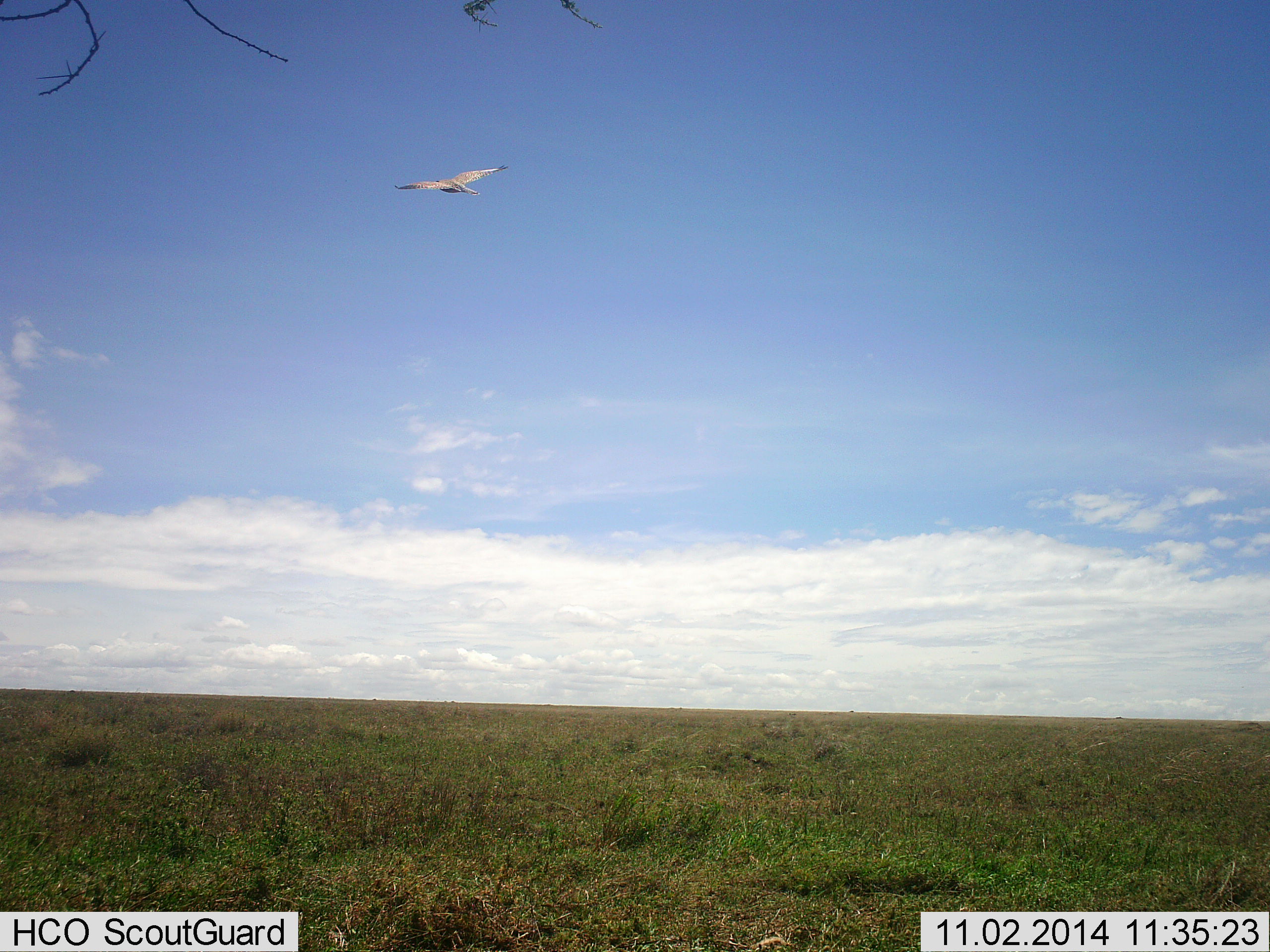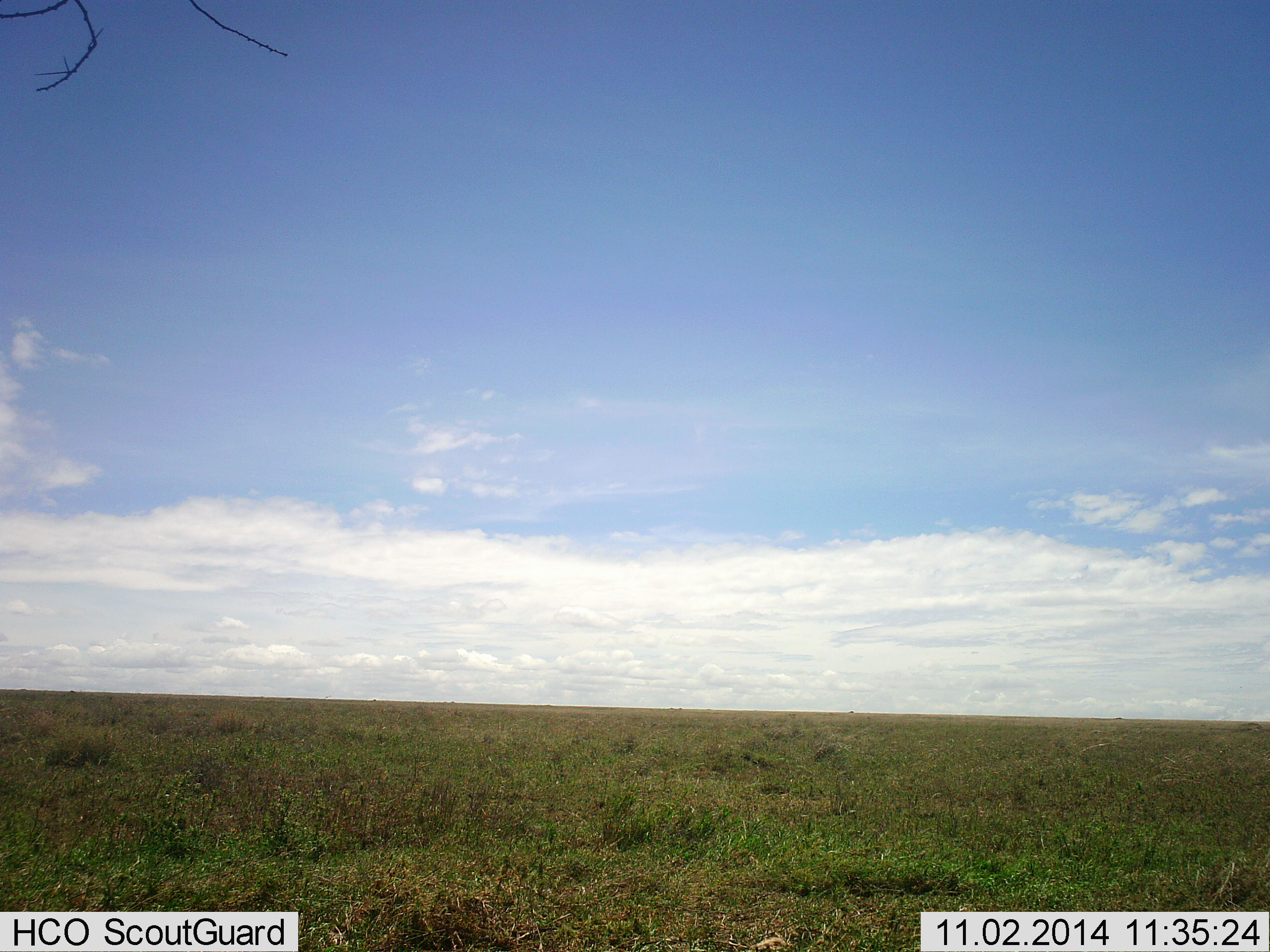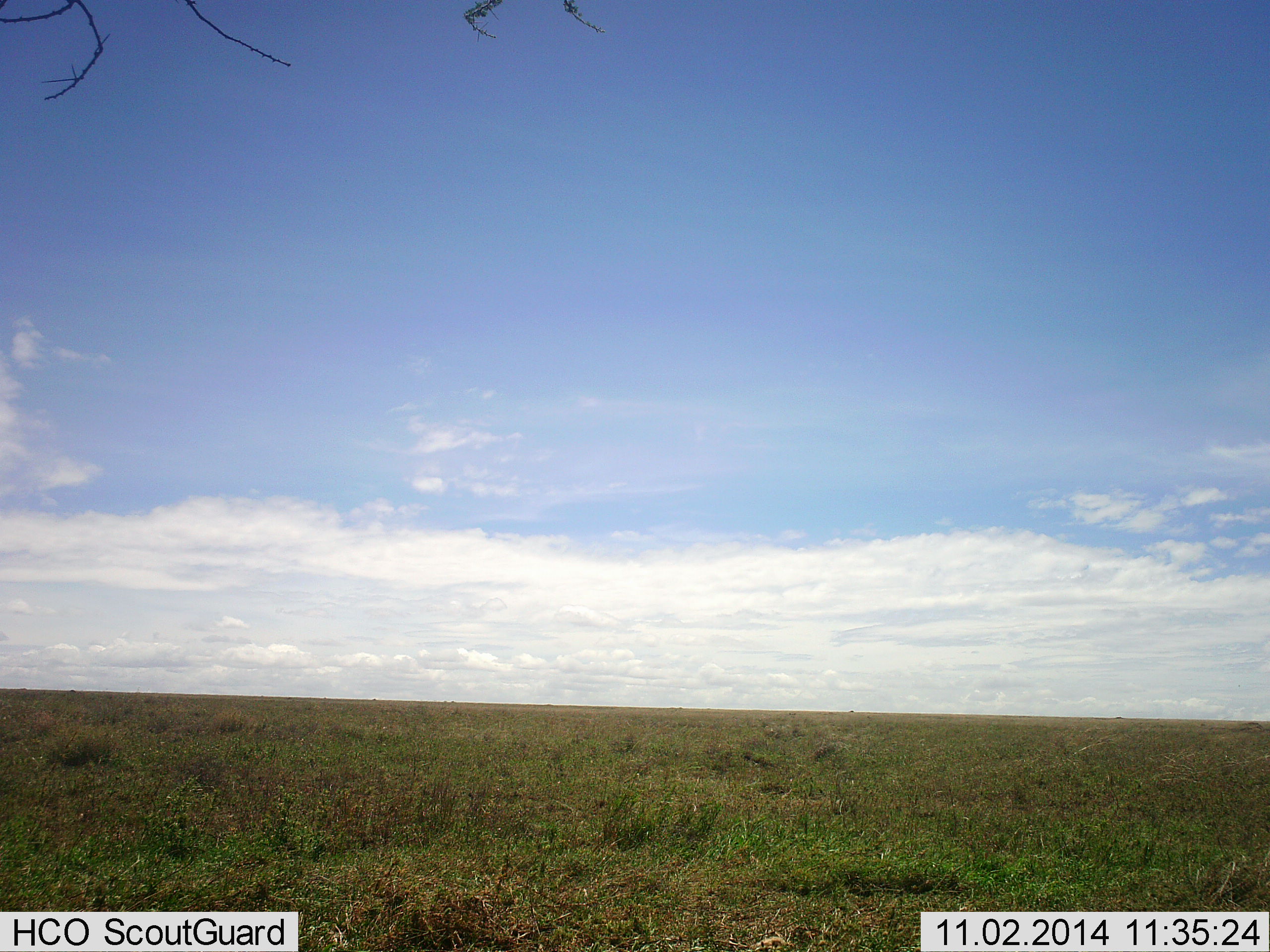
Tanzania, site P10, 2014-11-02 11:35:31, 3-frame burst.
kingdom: Animalia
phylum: Chordata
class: Aves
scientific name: Aves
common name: bird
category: otherbird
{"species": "otherbird (bird) (Aves)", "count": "1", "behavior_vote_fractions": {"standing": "0%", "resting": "0%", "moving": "100%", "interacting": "0%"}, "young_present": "0%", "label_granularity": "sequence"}